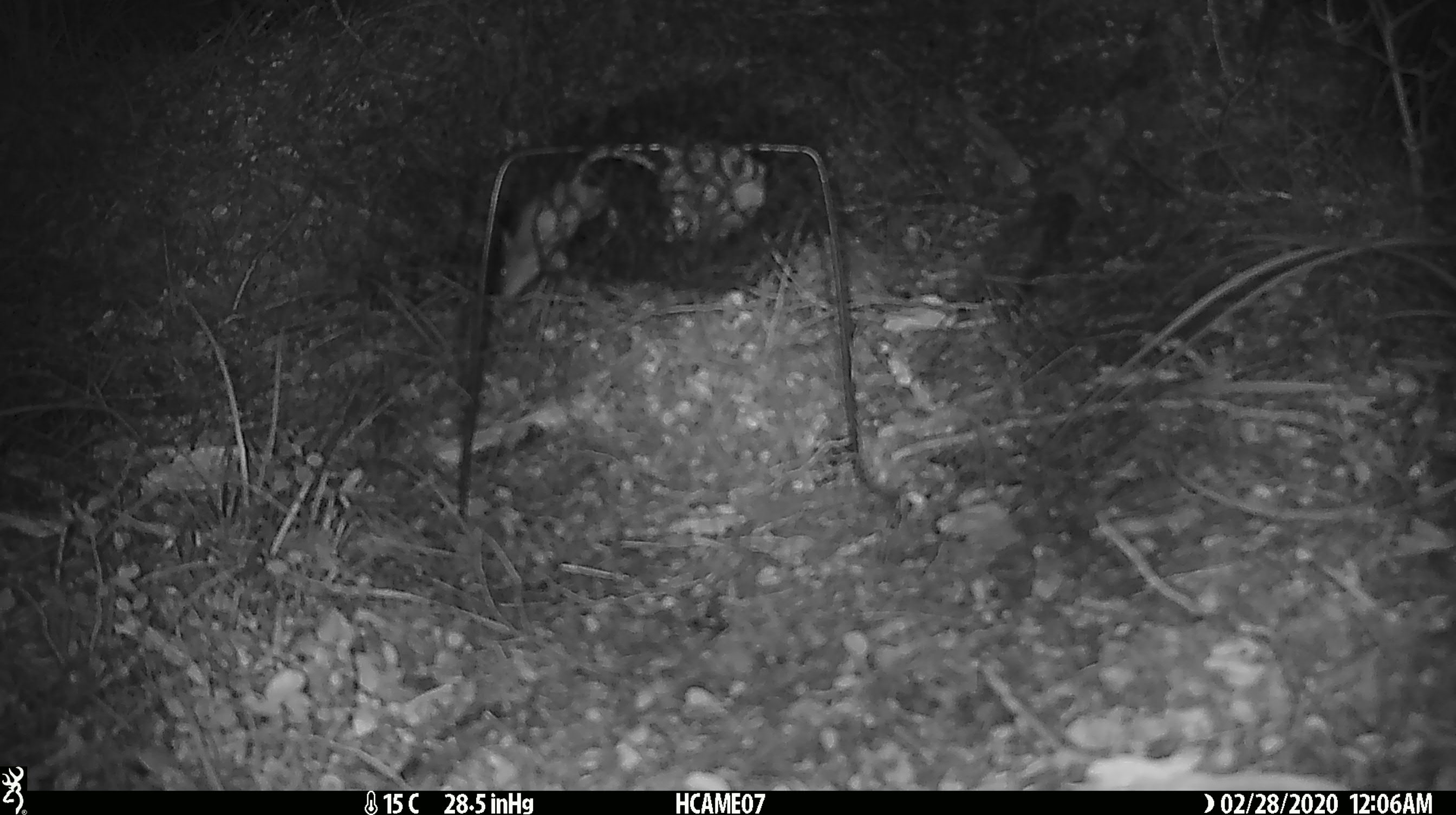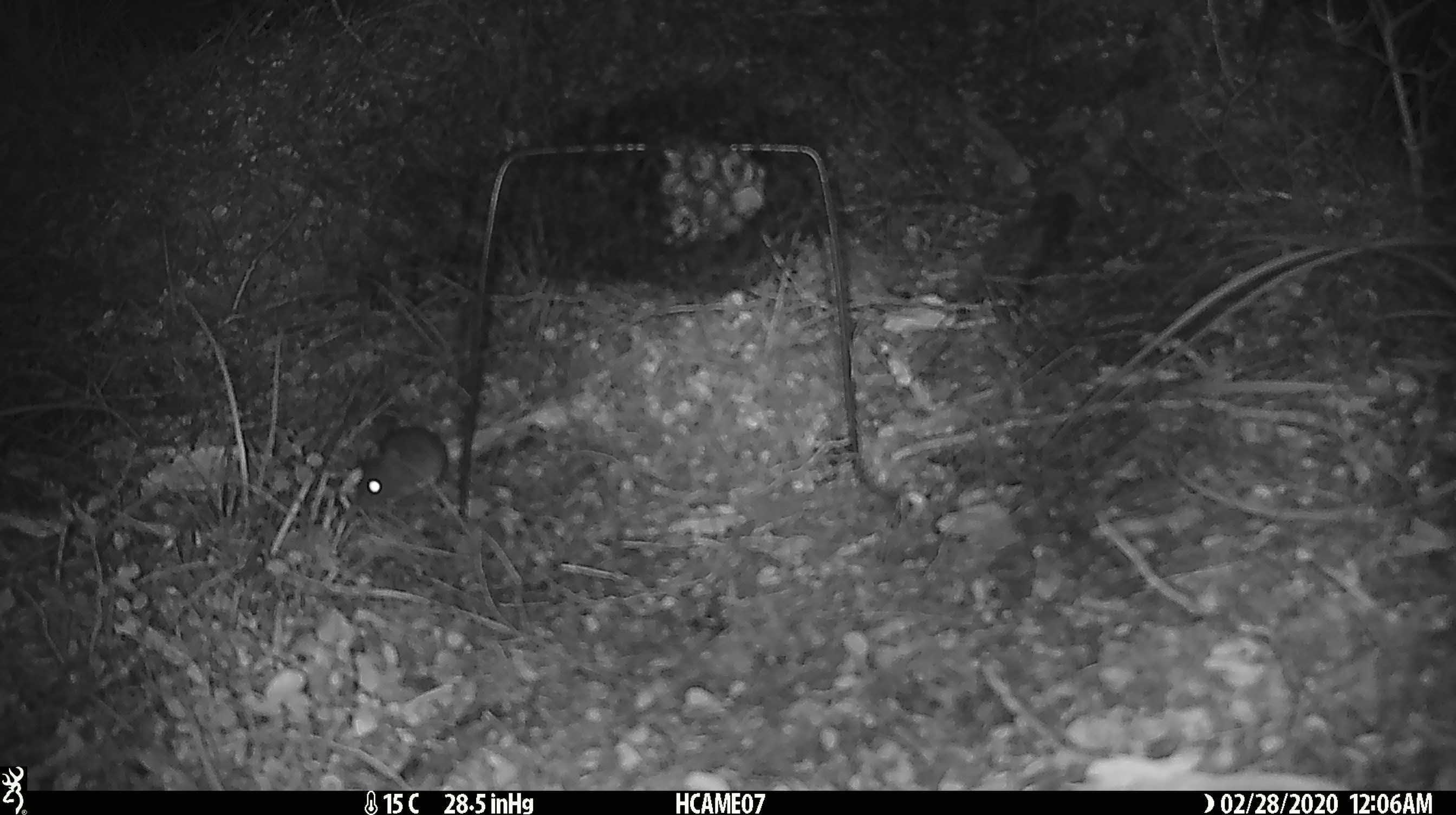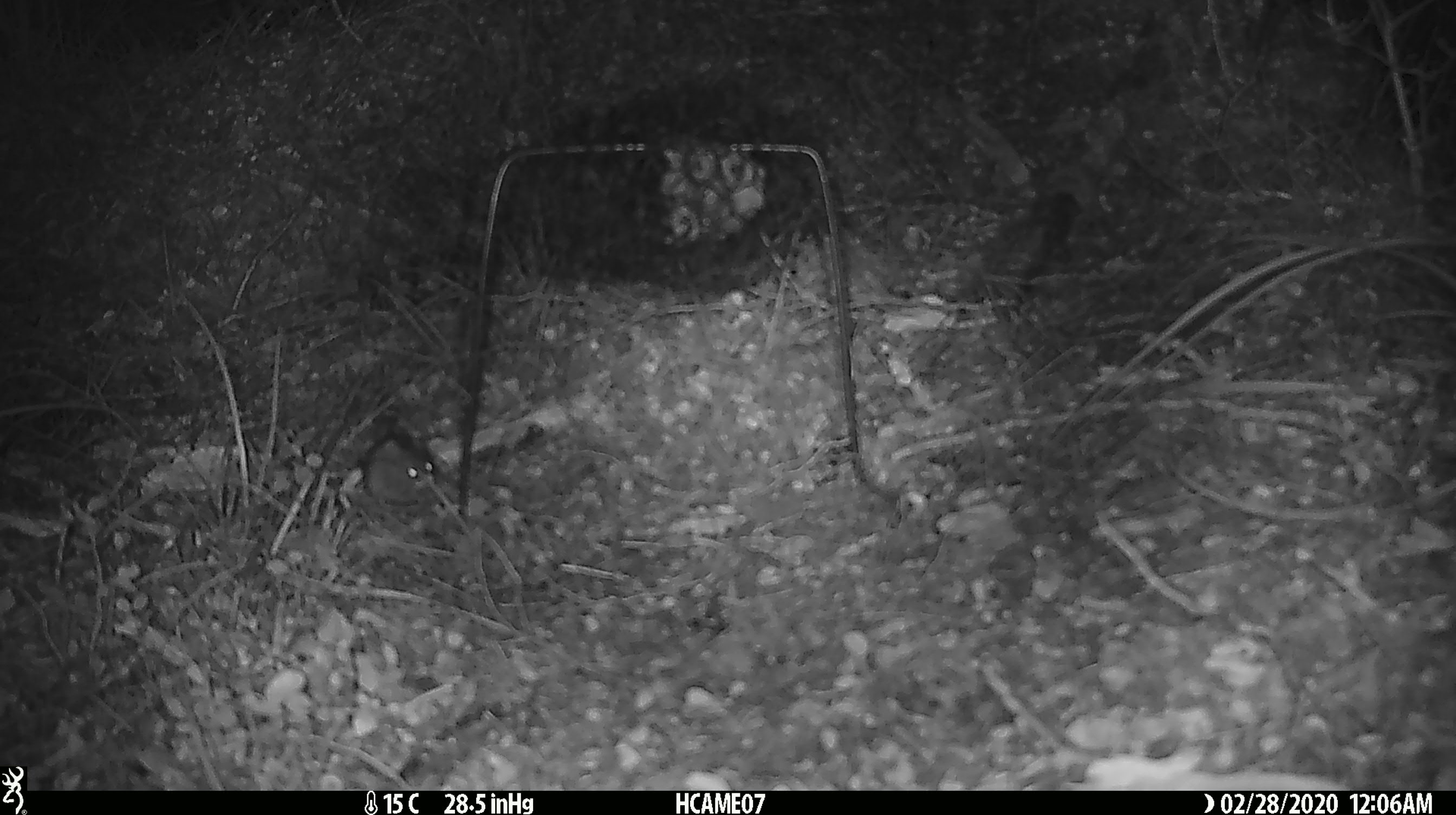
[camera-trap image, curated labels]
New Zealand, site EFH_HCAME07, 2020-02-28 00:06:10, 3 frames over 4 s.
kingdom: Animalia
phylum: Chordata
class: Mammalia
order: Rodentia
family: Muridae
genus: Mus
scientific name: Mus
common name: mouse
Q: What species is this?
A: Mouse (Mus).